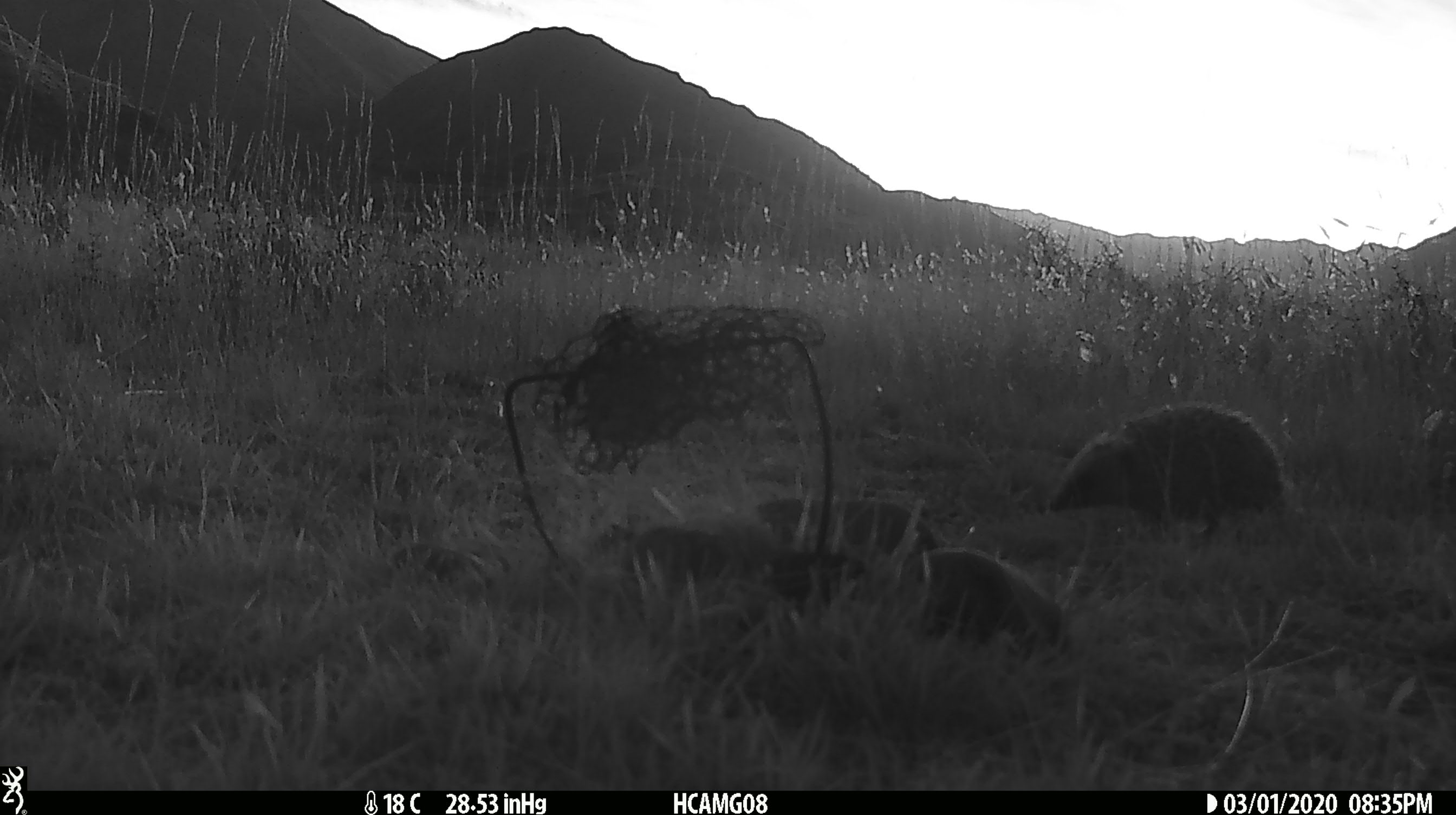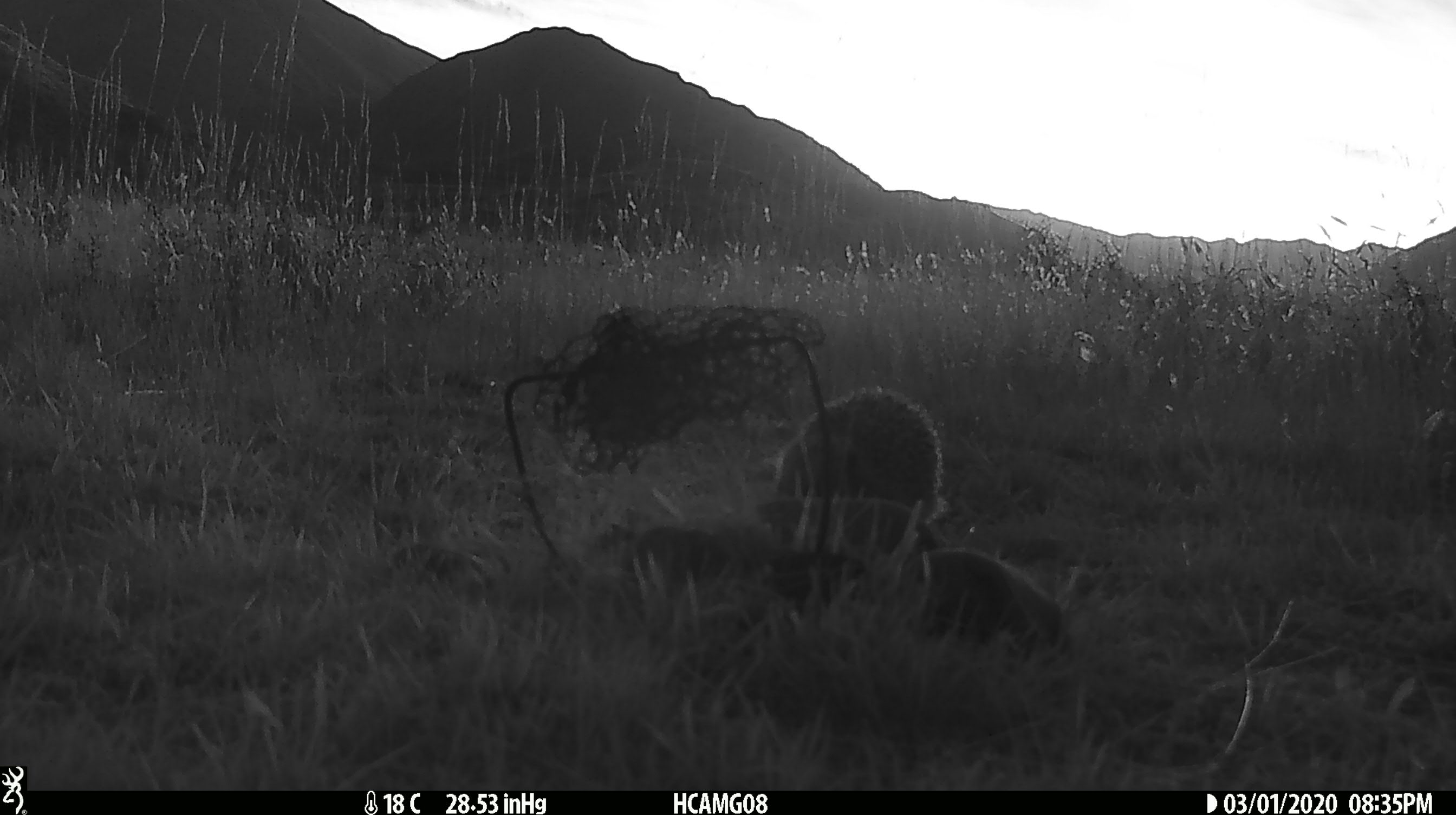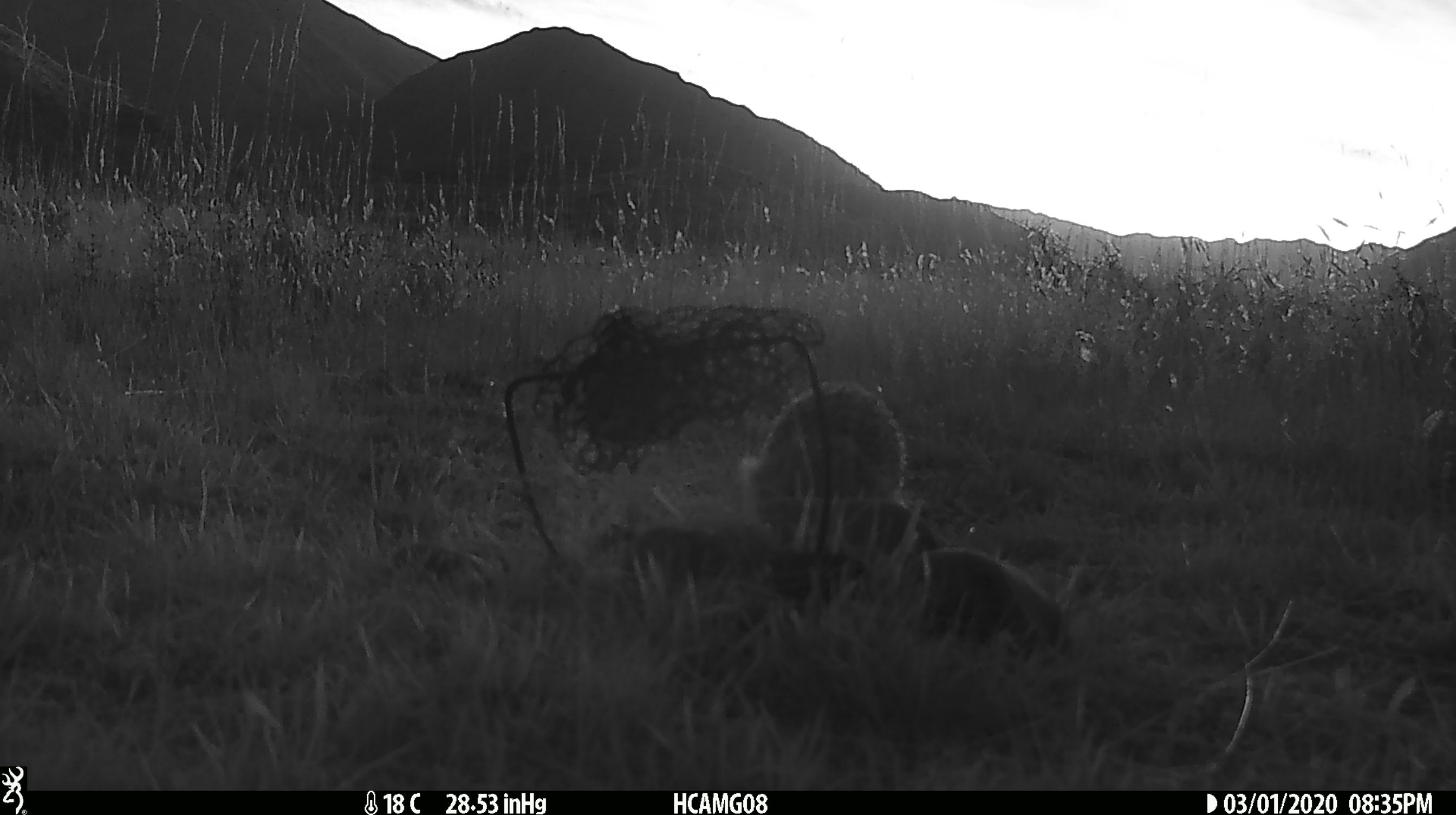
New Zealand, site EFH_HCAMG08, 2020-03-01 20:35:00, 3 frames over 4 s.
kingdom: Animalia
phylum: Chordata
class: Mammalia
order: Eulipotyphla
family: Erinaceidae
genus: Erinaceus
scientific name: Erinaceus europaeus europaeus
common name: european hedgehog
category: hedgehog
Hedgehog (european hedgehog) (Erinaceus europaeus europaeus).